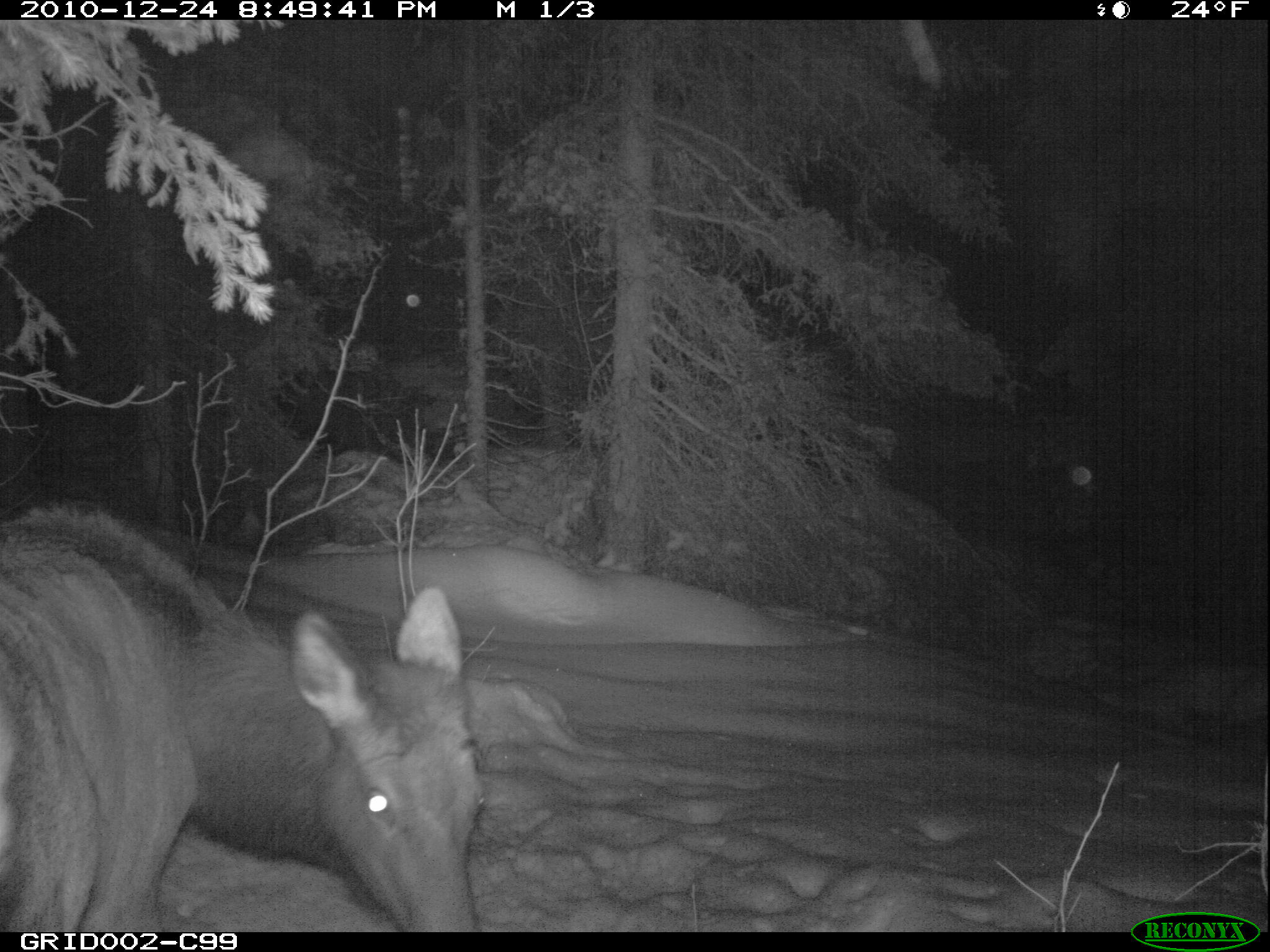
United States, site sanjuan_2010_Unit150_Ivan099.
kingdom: Animalia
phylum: Chordata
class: Mammalia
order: Artiodactyla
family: Cervidae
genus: Cervus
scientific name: Cervus elaphus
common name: red deer